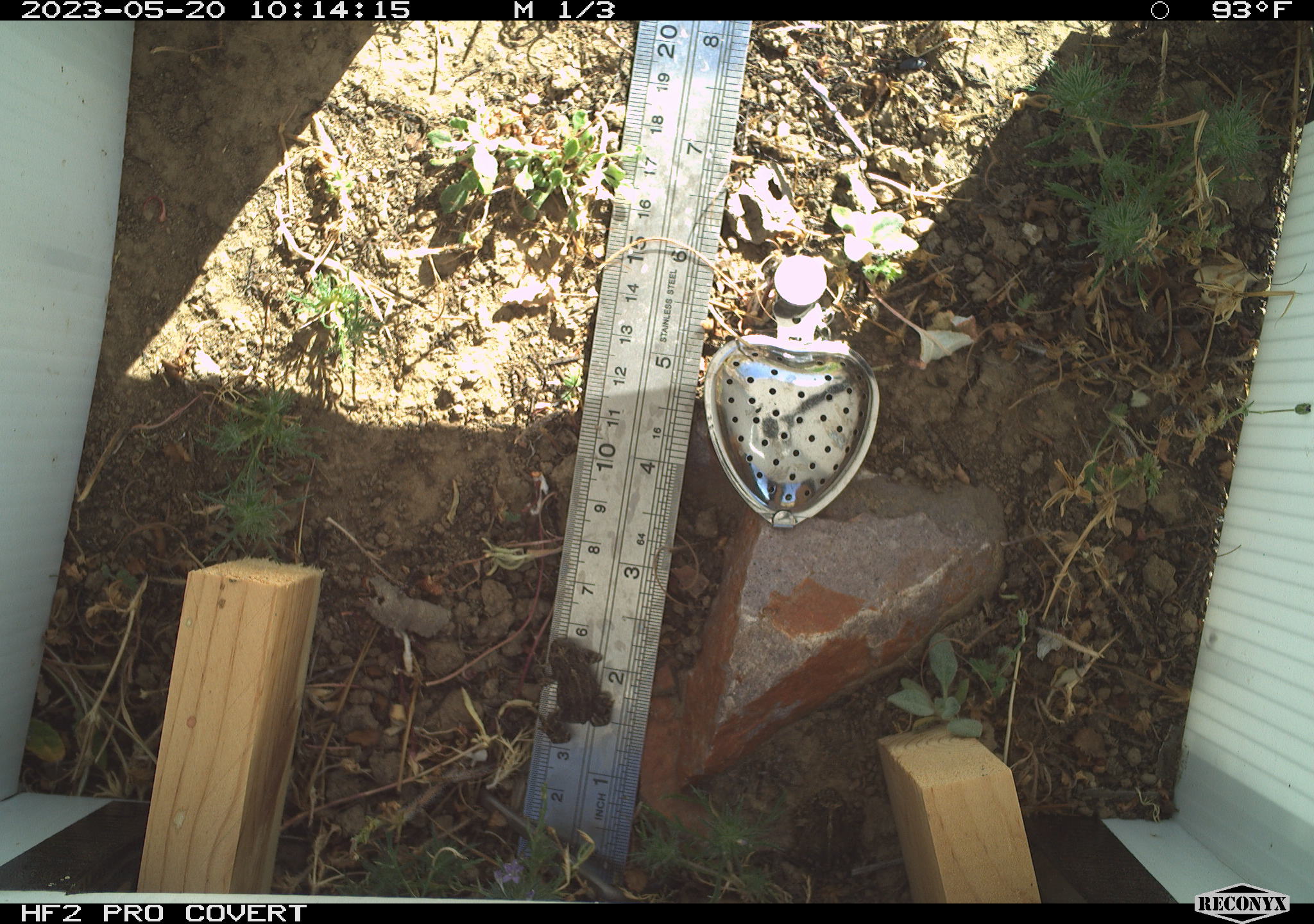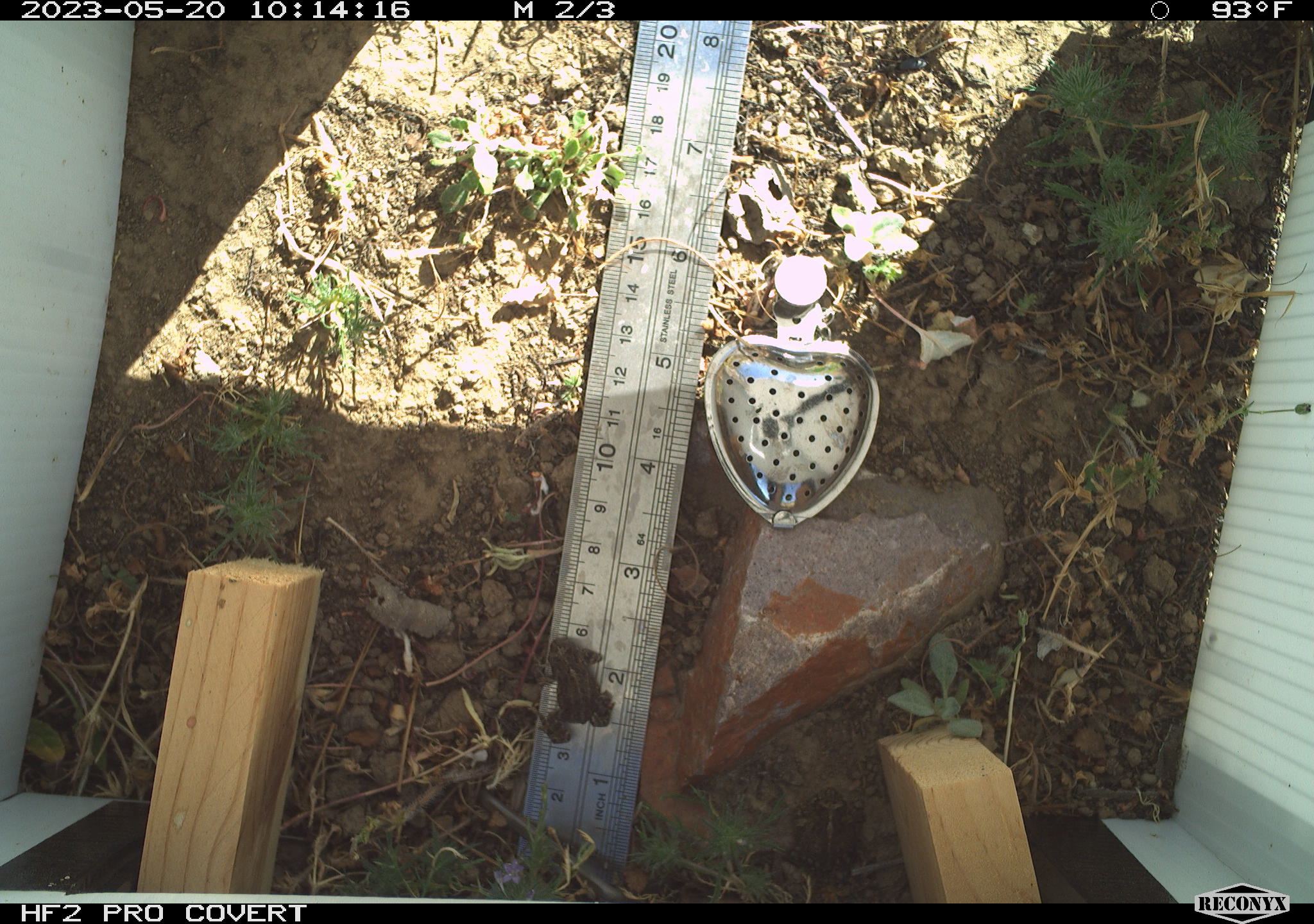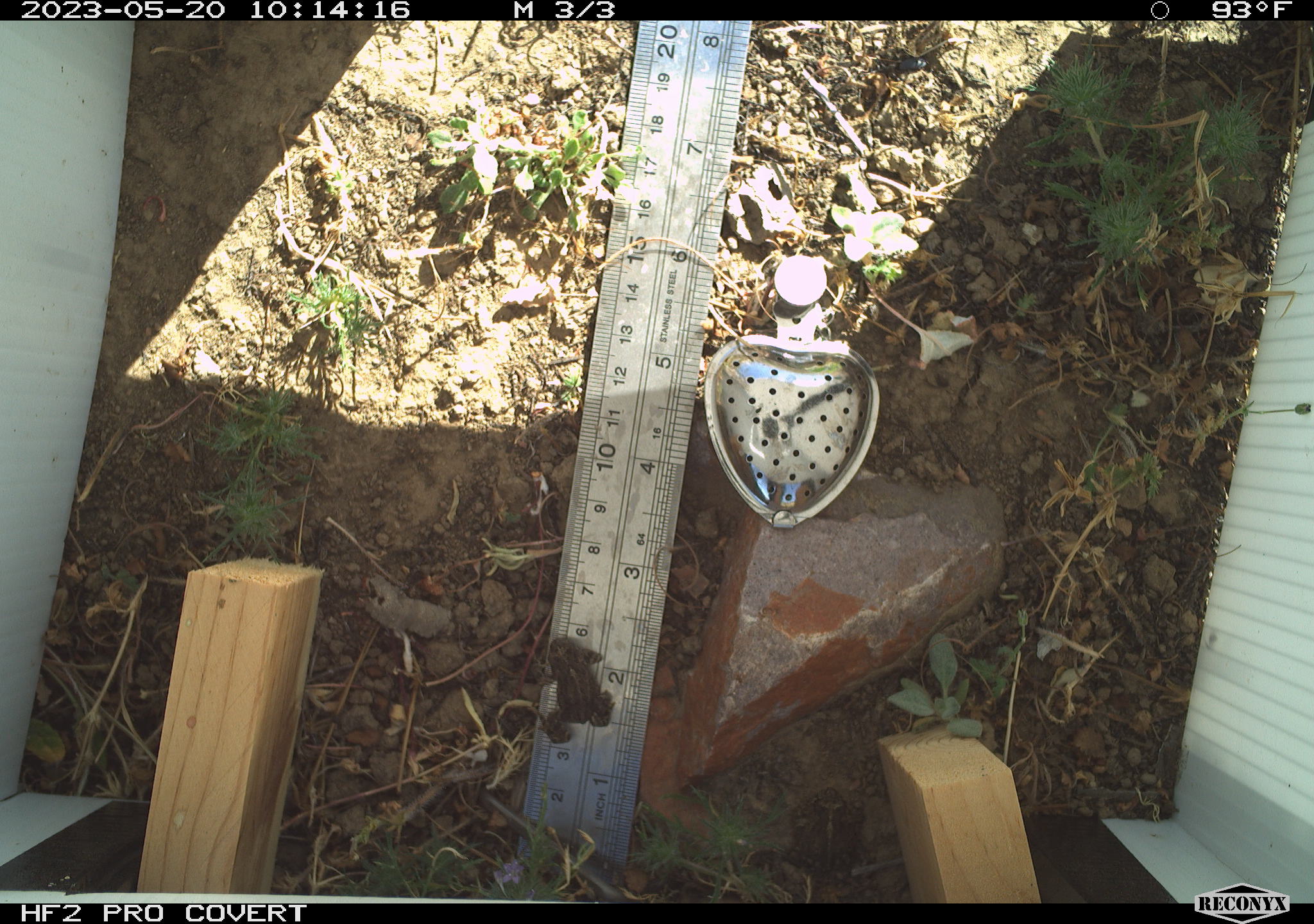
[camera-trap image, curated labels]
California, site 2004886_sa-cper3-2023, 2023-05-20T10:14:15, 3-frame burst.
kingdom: Animalia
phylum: Chordata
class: Amphibia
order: Anura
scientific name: Anura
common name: frogs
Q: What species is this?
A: Frogs (Anura).